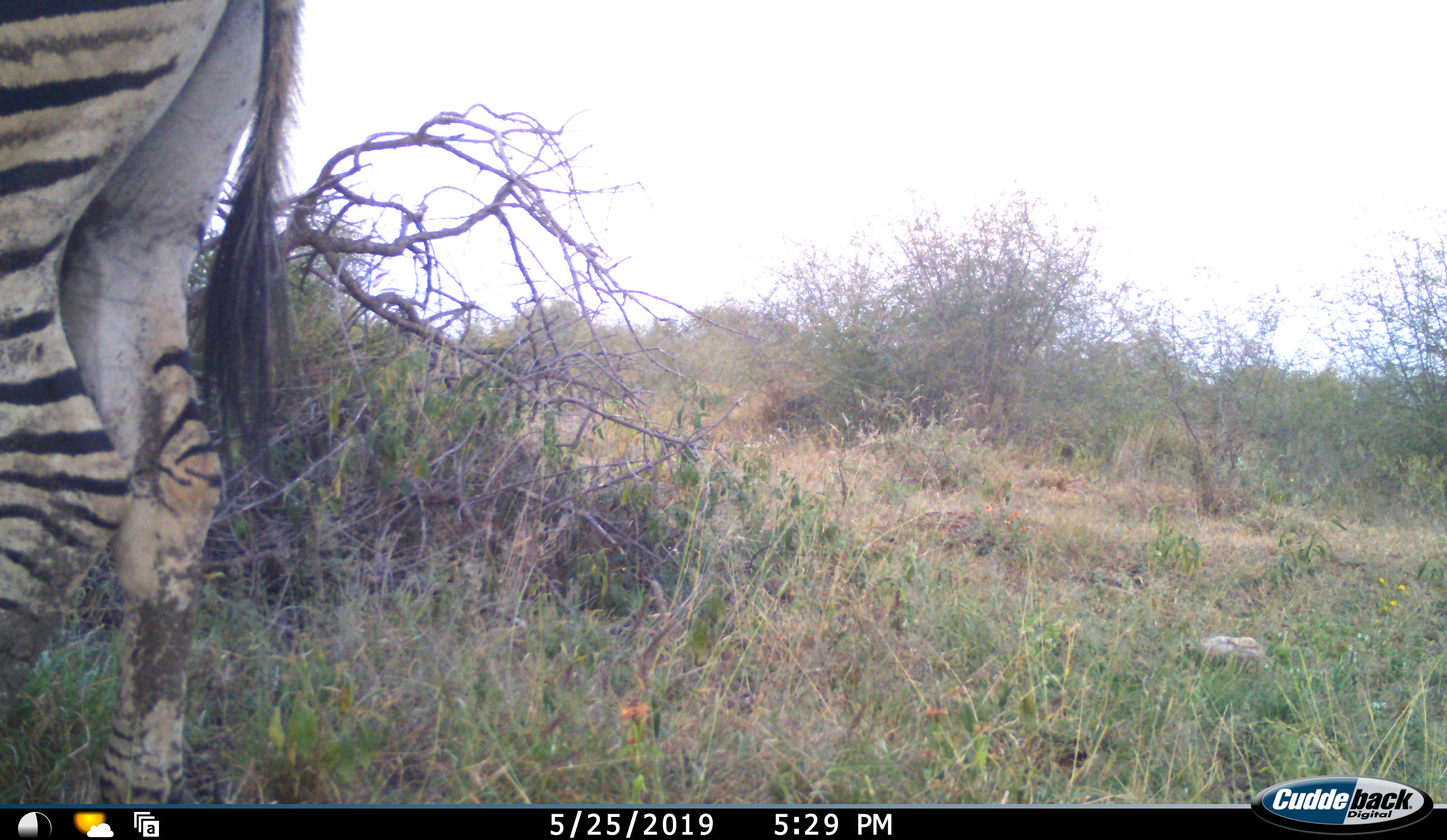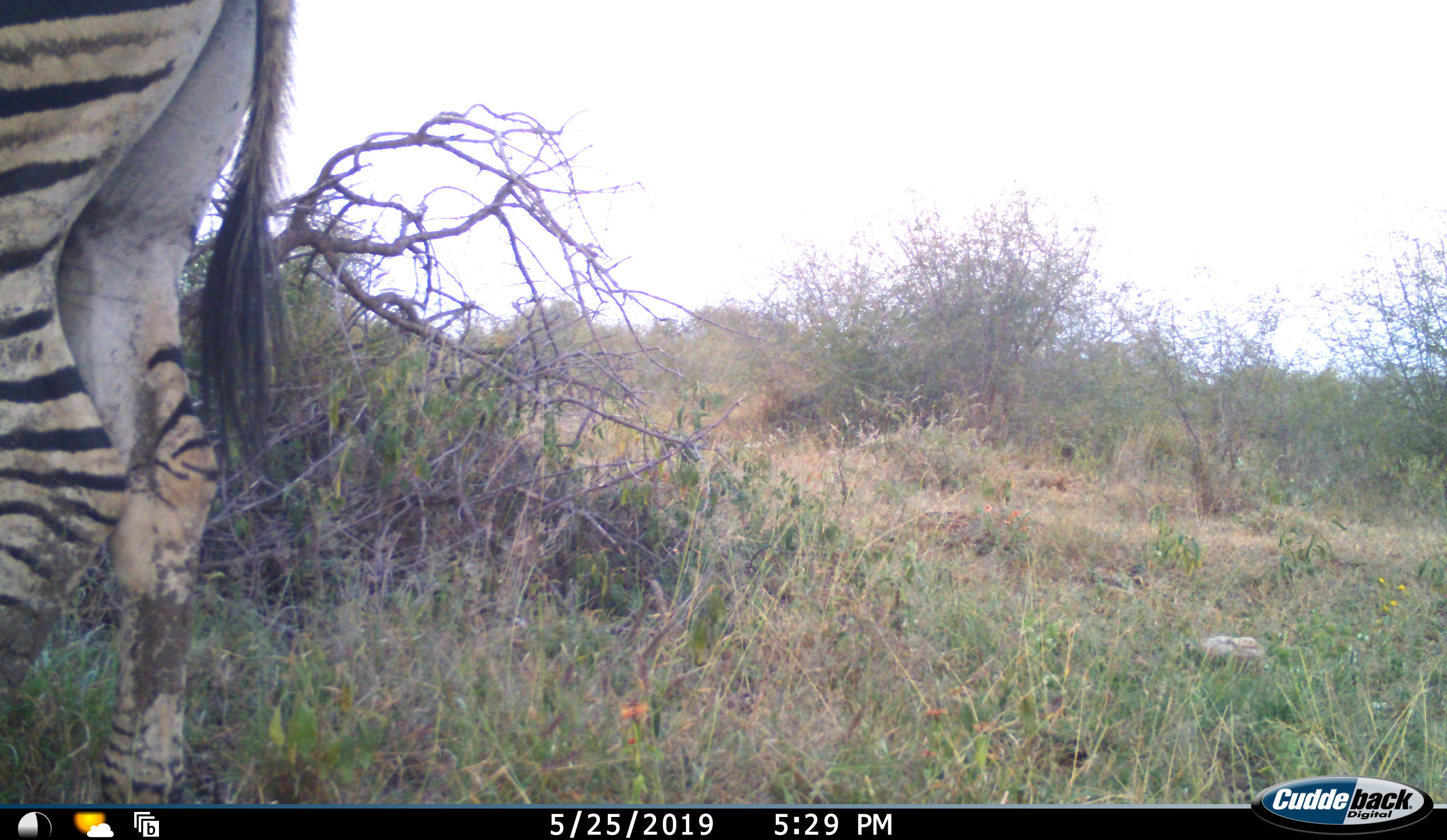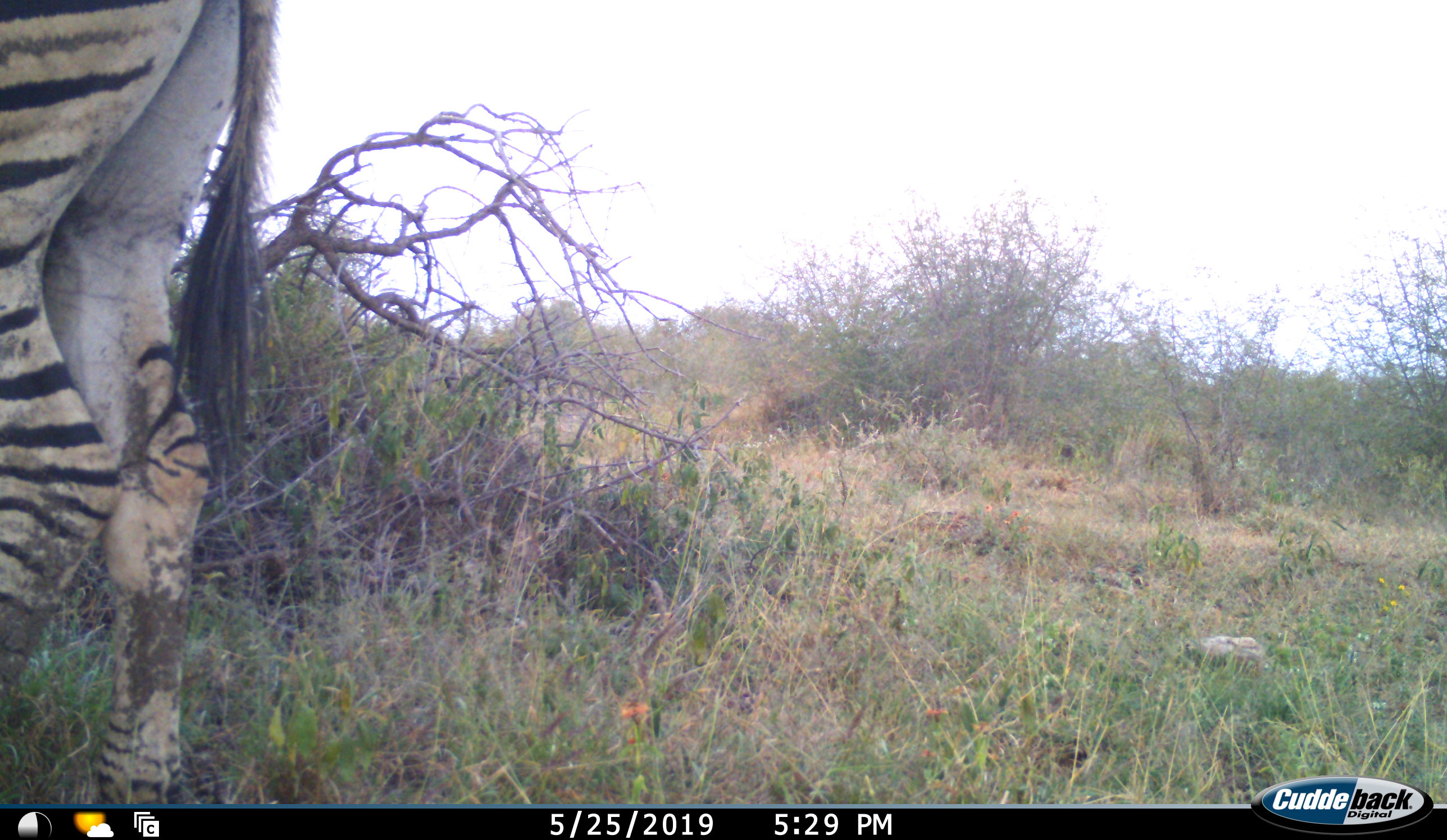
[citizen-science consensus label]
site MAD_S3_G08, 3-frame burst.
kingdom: Animalia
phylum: Chordata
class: Mammalia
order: Perissodactyla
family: Equidae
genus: Equus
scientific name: Equus quagga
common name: plains zebra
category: zebraplains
Zebraplains (plains zebra) (Equus quagga), count 1. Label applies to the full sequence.